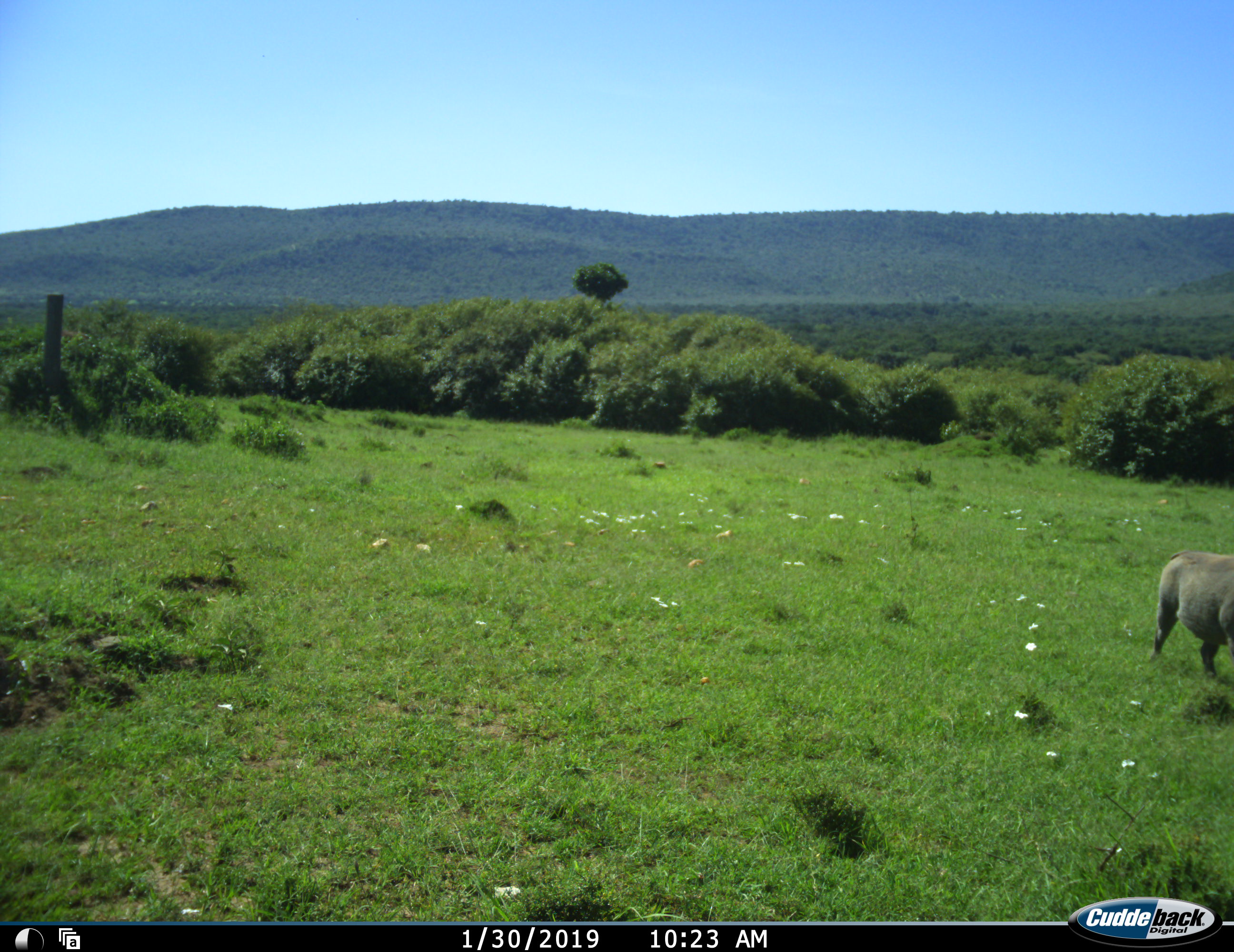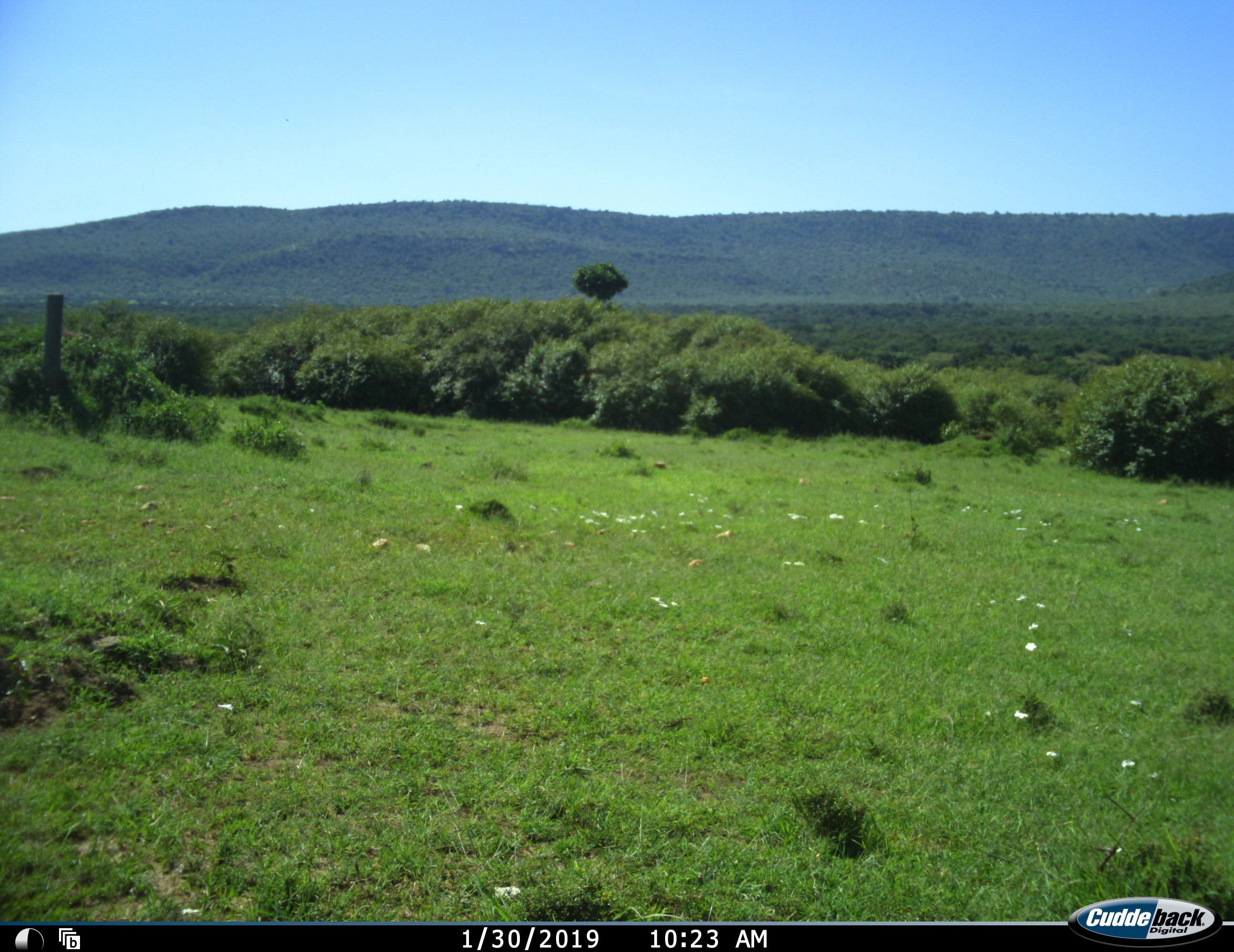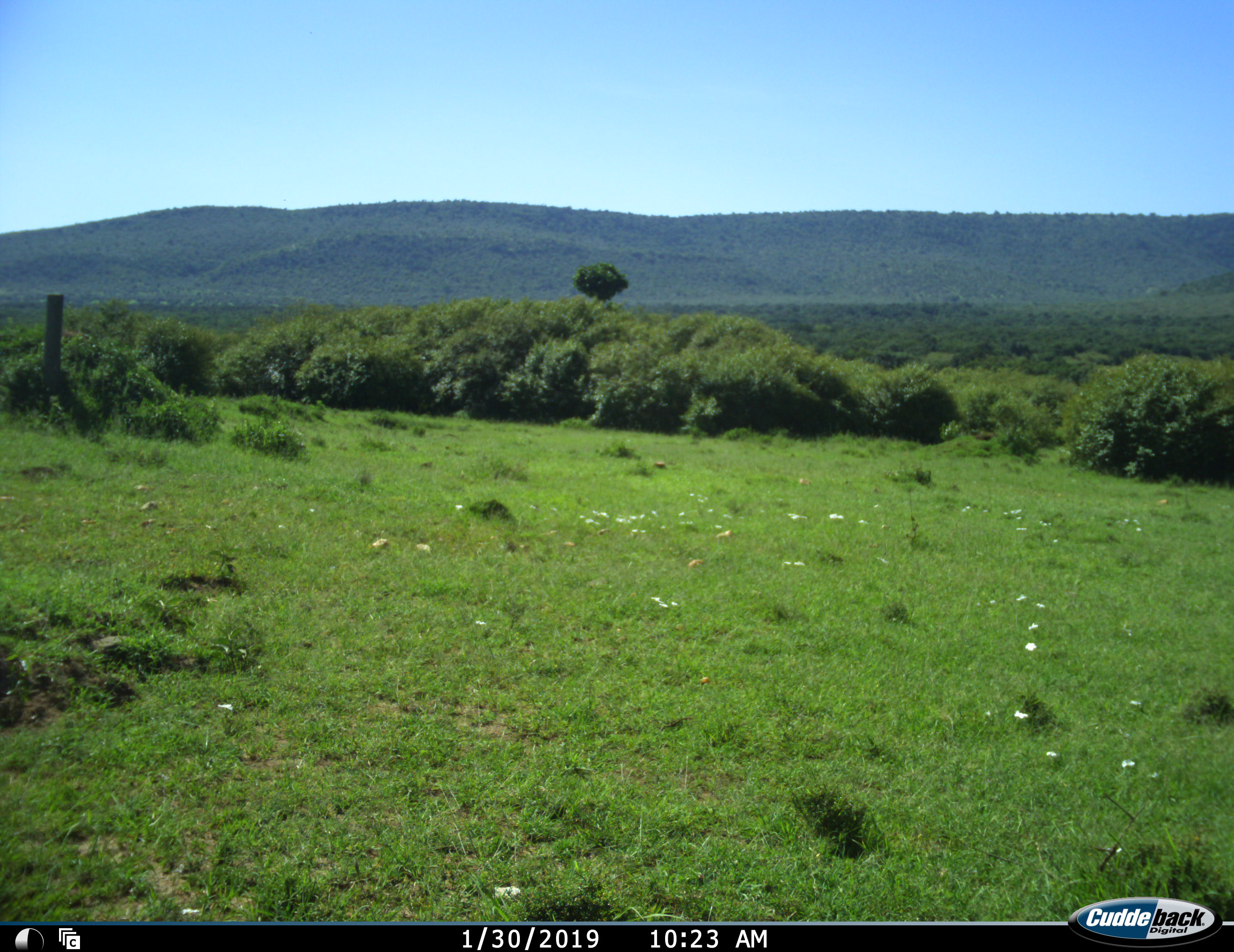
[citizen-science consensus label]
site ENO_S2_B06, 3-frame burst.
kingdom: Animalia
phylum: Chordata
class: Mammalia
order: Artiodactyla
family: Suidae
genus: Phacochoerus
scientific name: Phacochoerus africanus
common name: warthog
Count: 1.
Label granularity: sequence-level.